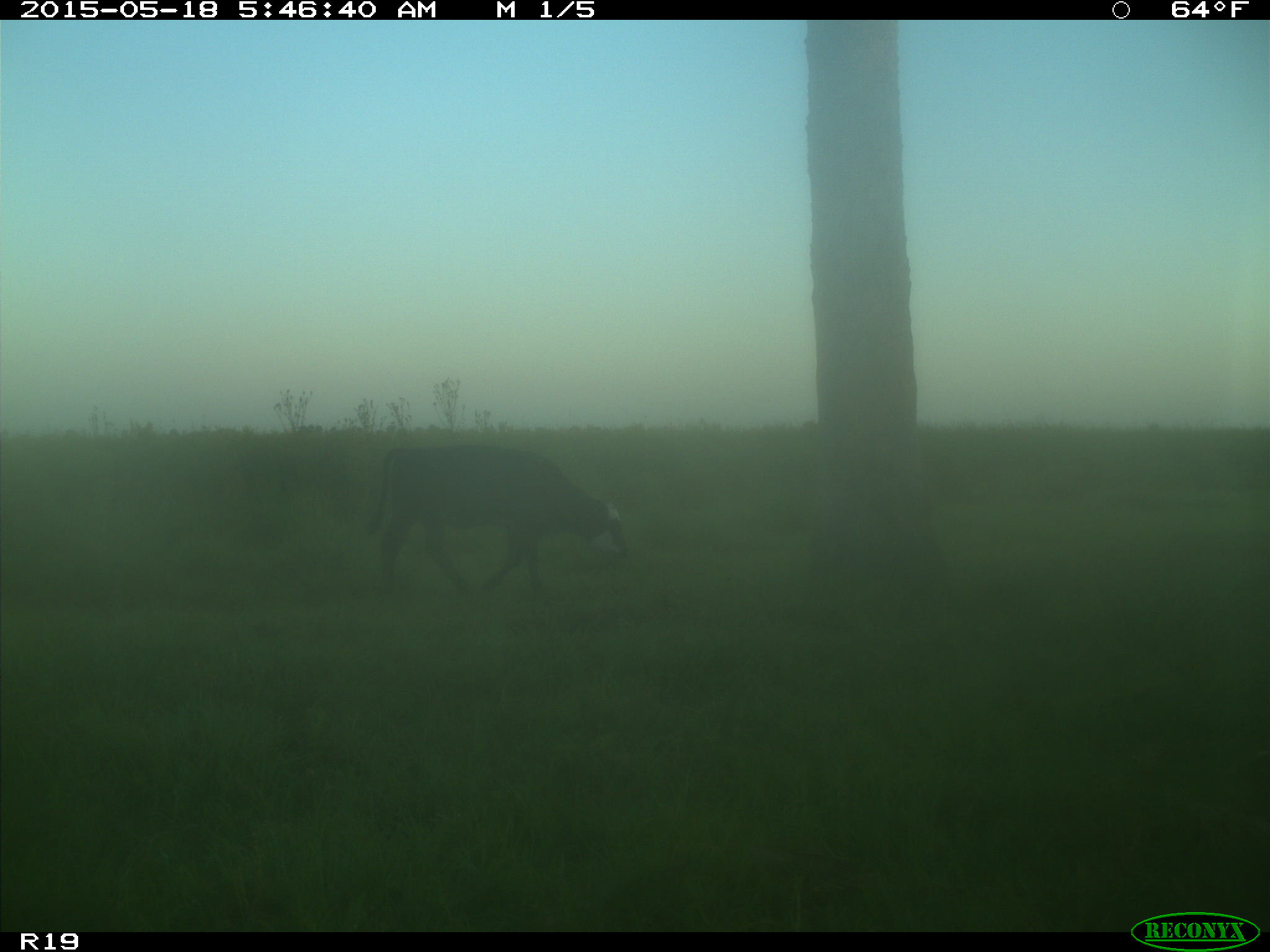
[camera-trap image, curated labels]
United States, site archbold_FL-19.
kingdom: Animalia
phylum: Chordata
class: Mammalia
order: Artiodactyla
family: Bovidae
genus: Bos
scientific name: Bos taurus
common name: domestic cow